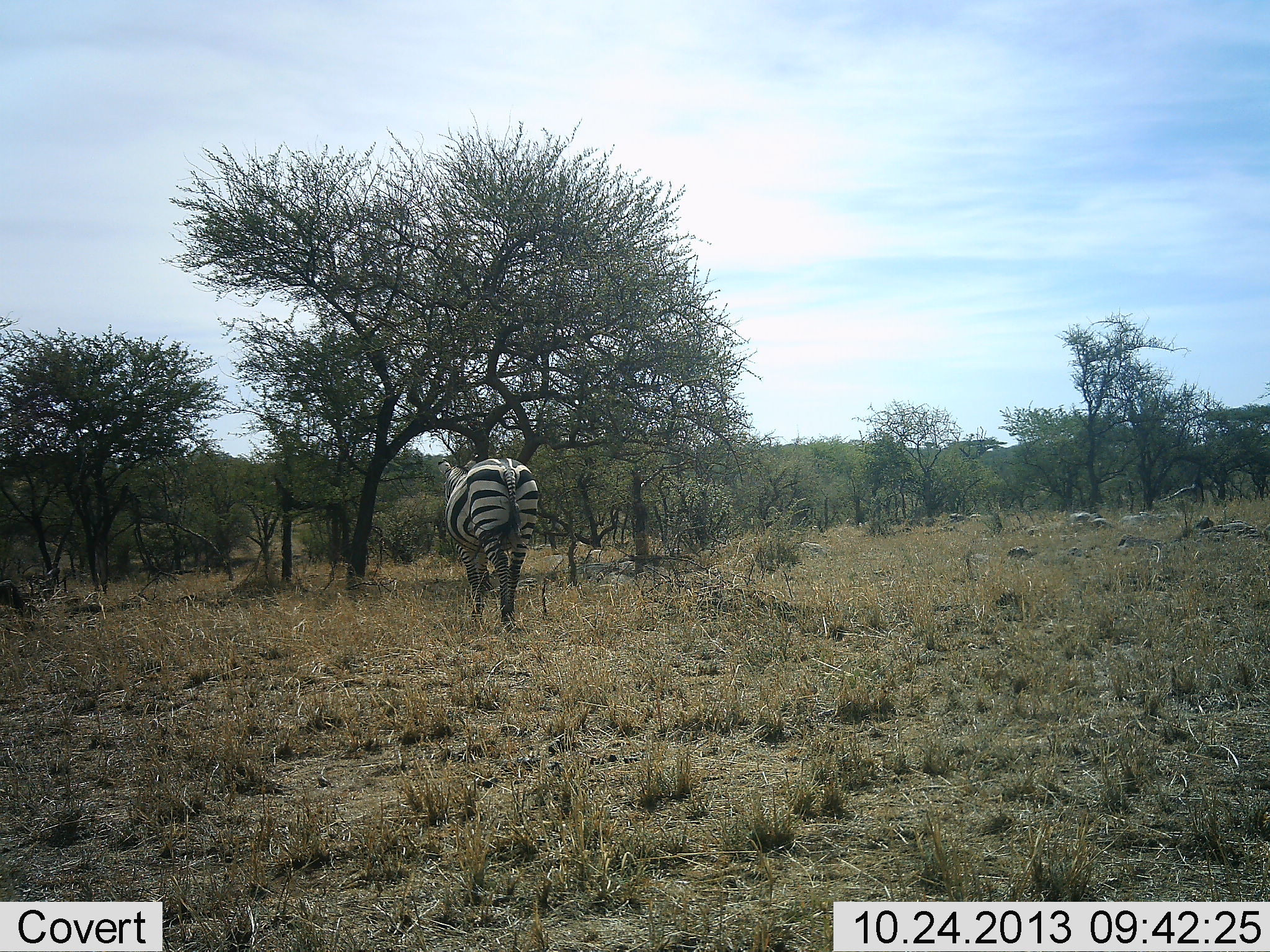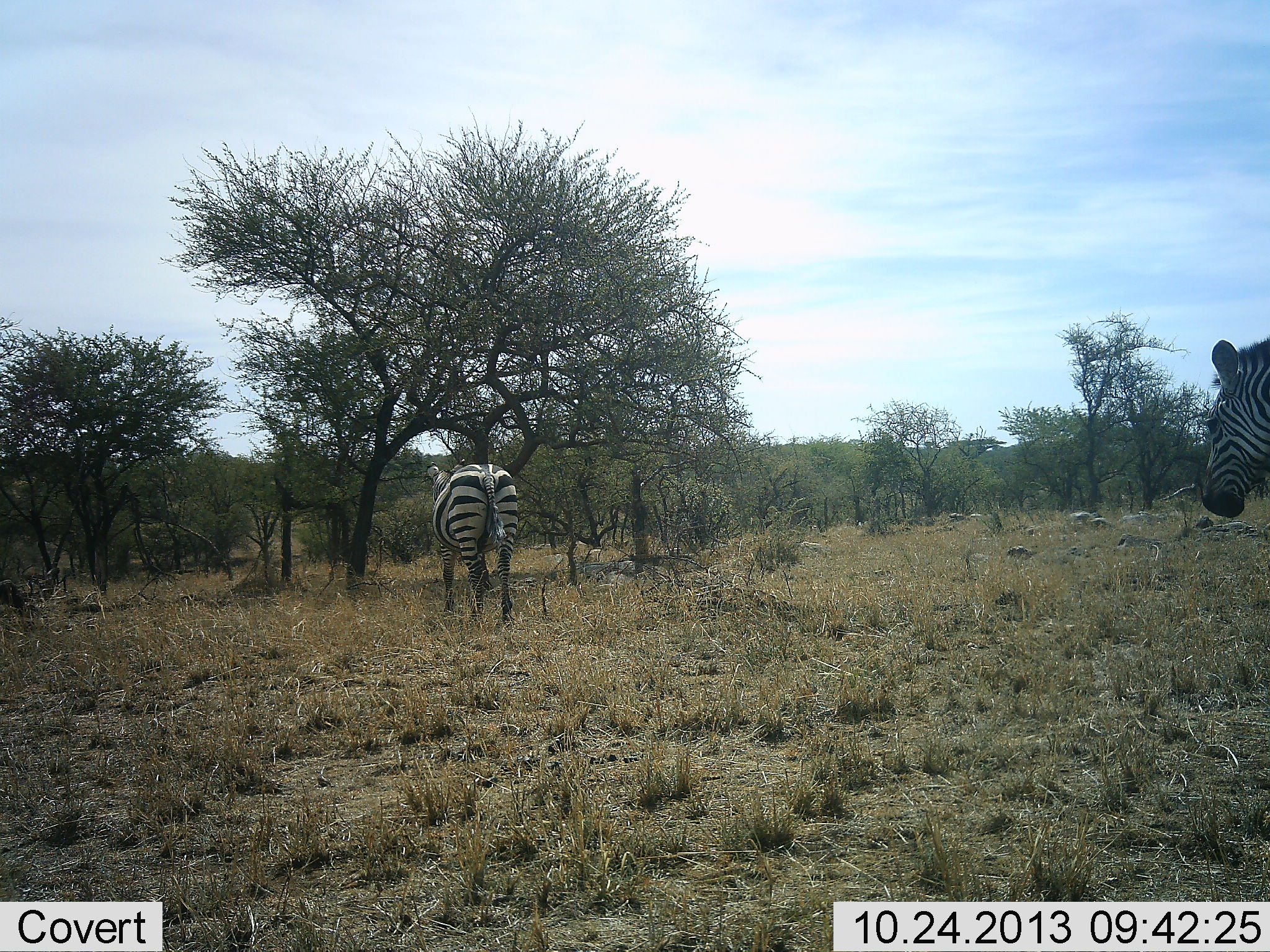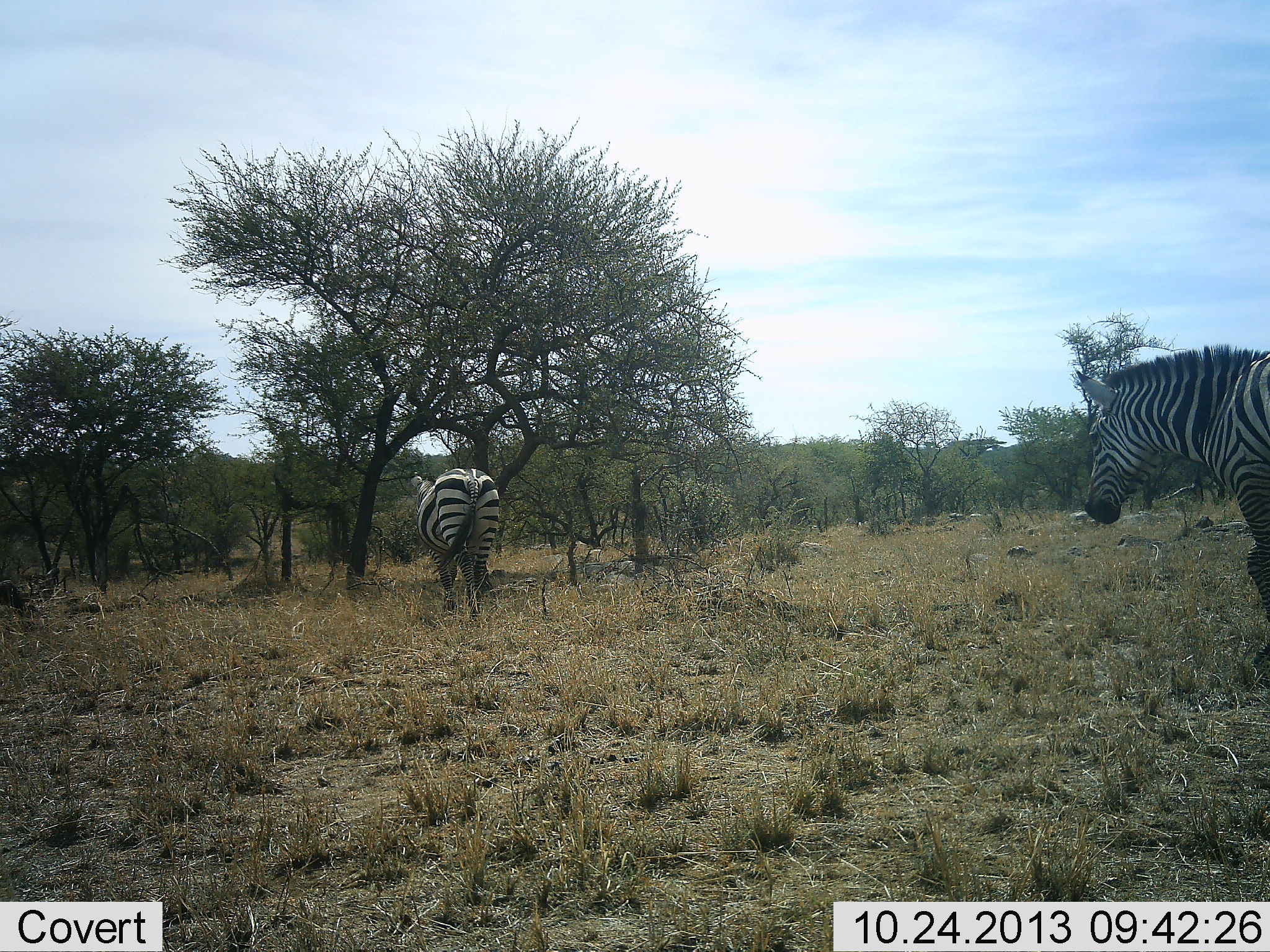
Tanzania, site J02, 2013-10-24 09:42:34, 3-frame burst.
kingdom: Animalia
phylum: Chordata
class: Mammalia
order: Perissodactyla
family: Equidae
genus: Equus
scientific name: Equus quagga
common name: plains zebra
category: zebra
Zebra (plains zebra) (Equus quagga), count 2. Behavior (volunteer vote fractions): standing 21%, resting 0%, moving 86%, interacting 0%. Young present (vote fraction): 0%. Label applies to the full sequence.